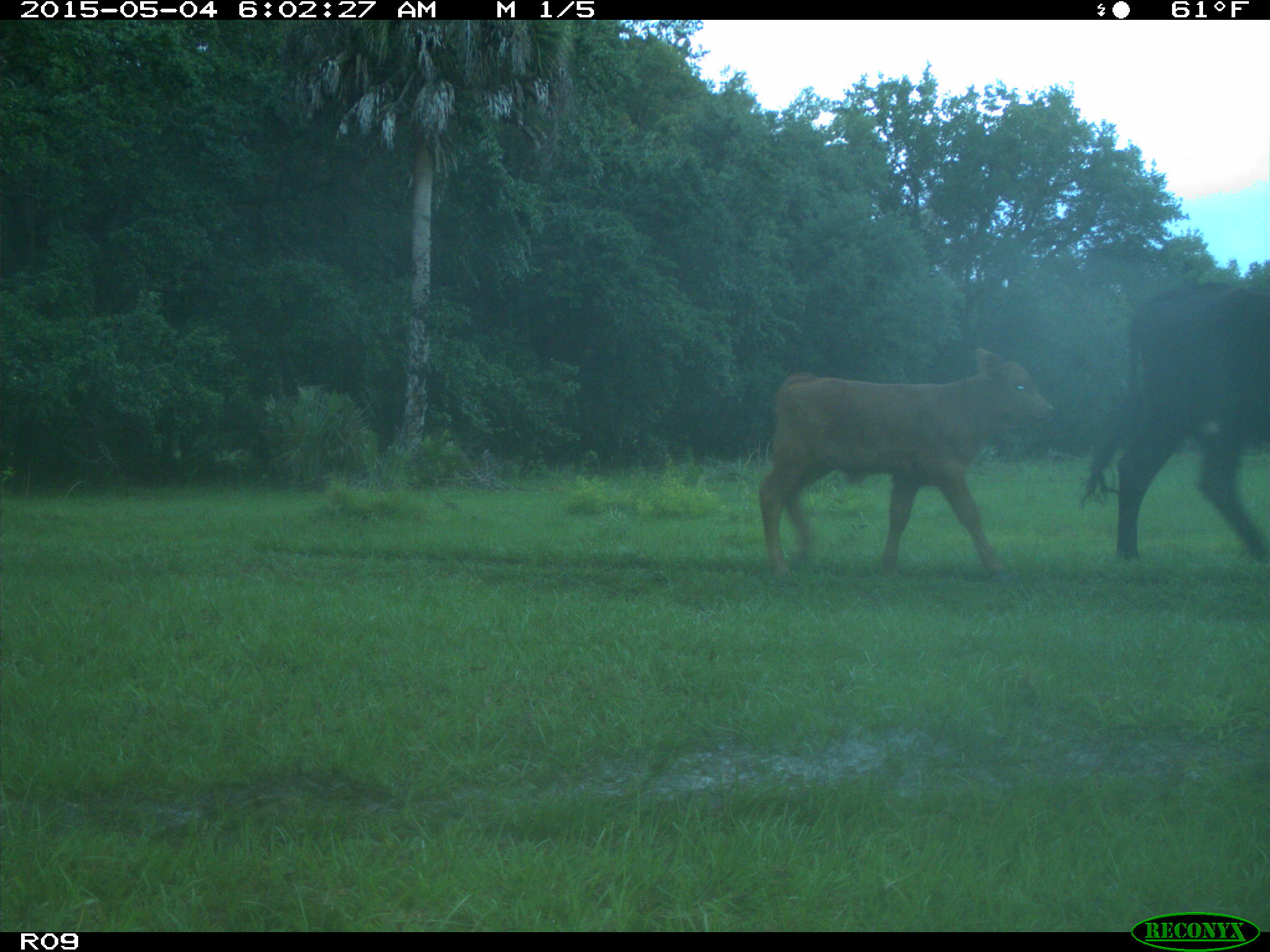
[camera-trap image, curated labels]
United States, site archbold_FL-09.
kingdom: Animalia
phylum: Chordata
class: Mammalia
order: Artiodactyla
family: Bovidae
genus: Bos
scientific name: Bos taurus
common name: domestic cow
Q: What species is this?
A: Bos taurus (domestic cow).